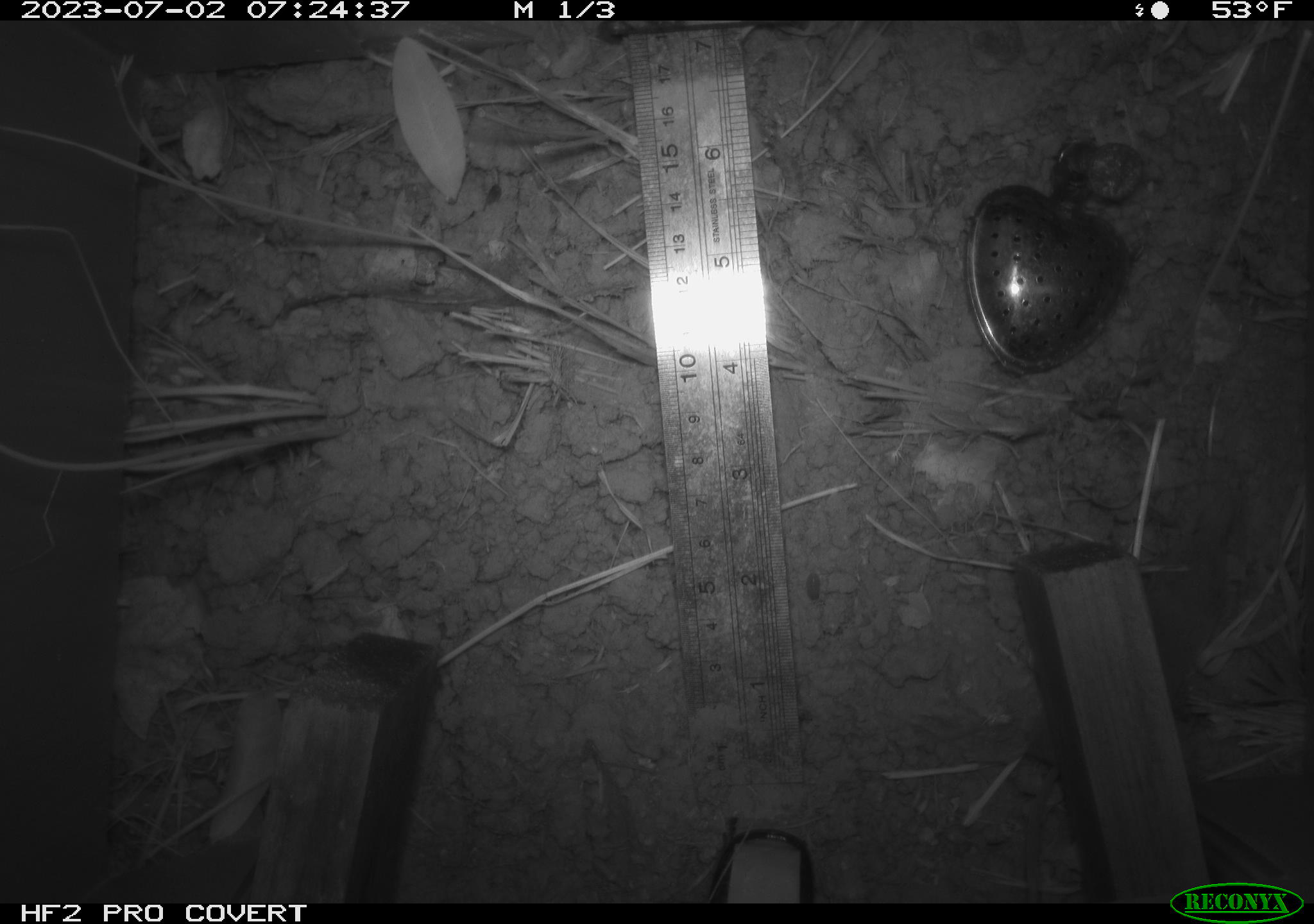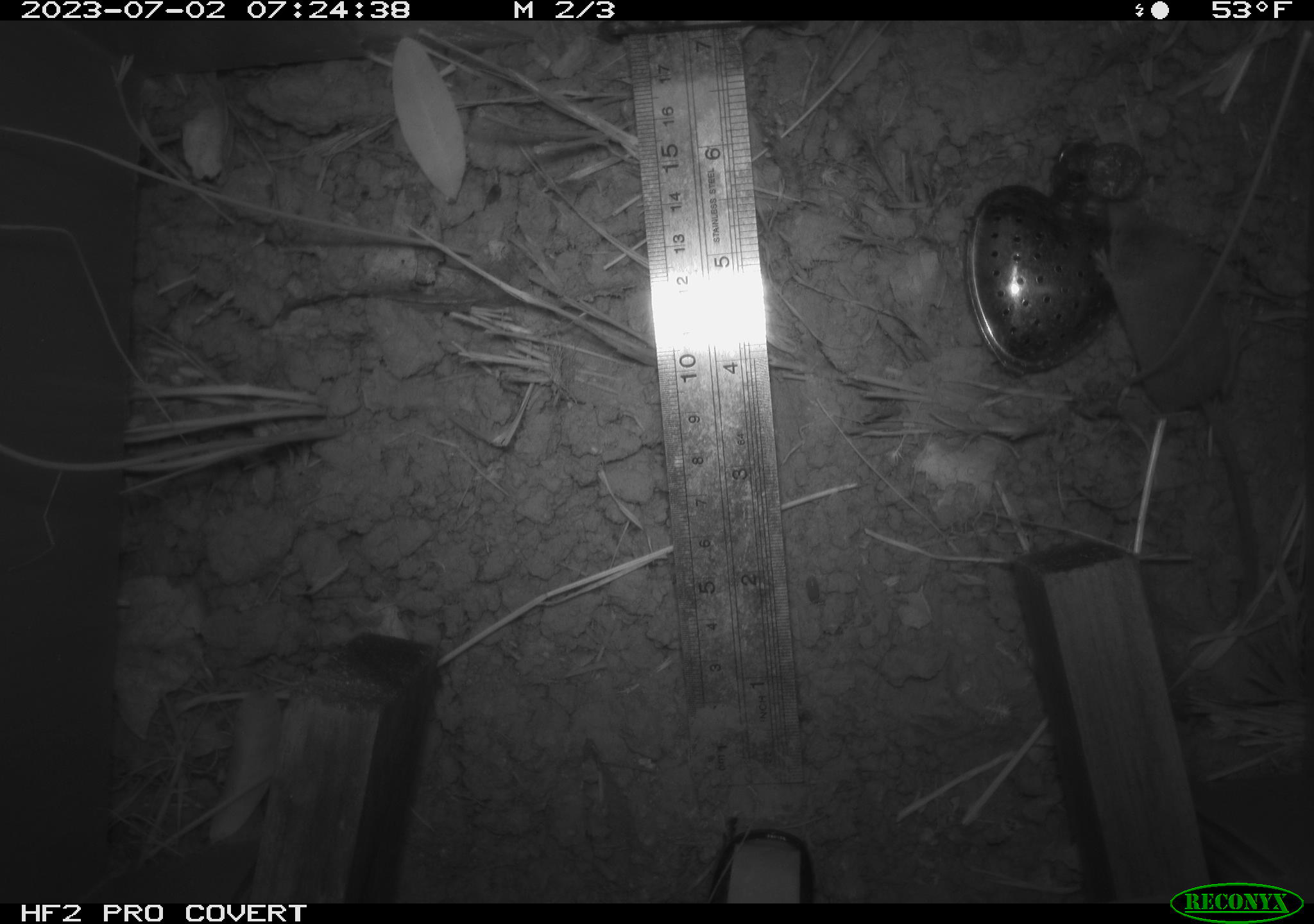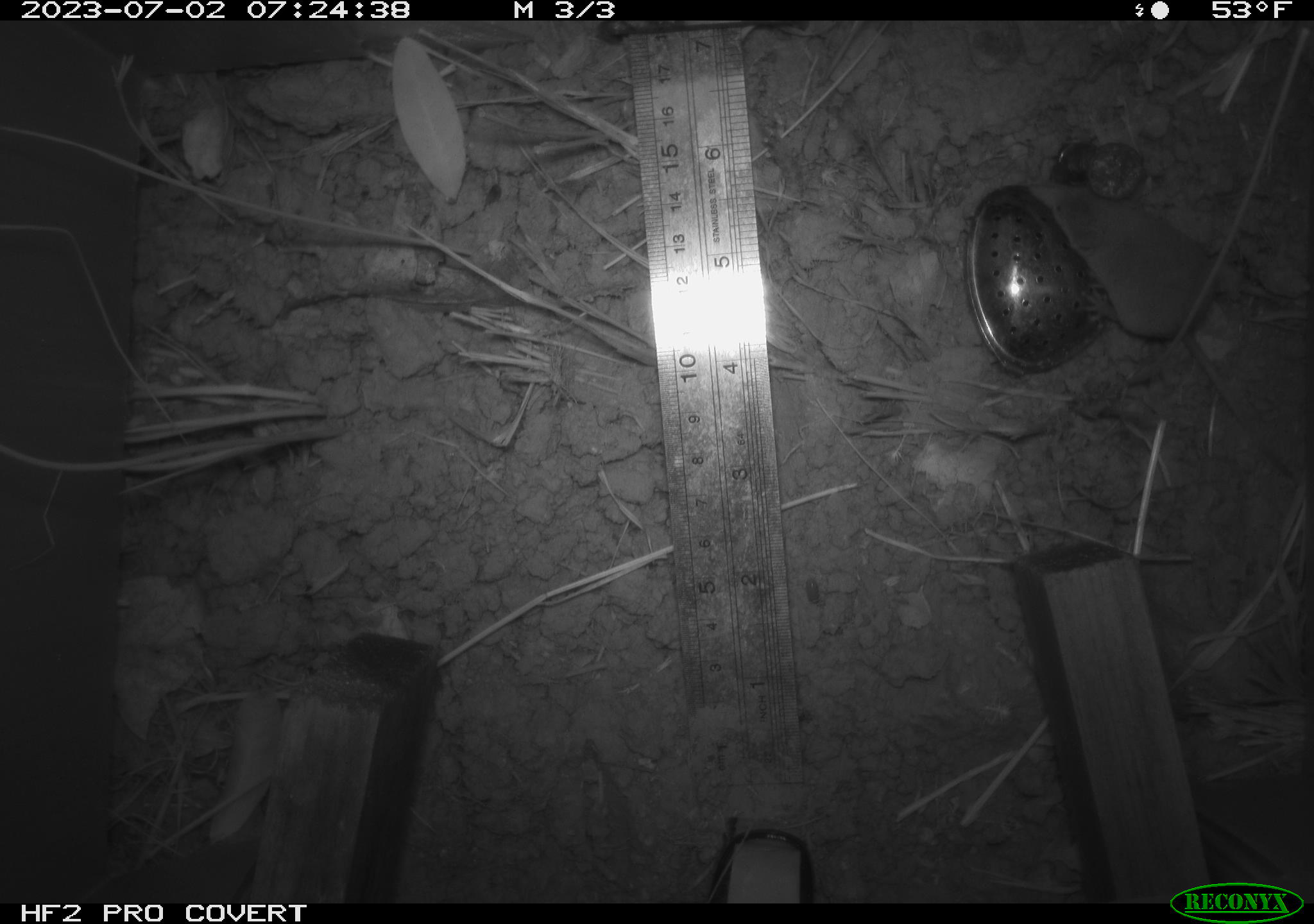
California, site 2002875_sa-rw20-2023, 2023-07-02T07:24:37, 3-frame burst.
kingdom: Animalia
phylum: Chordata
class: Mammalia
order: Eulipotyphla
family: Soricidae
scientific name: Soricidae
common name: shrews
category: soricidae family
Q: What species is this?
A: Soricidae family (shrews) (Soricidae).